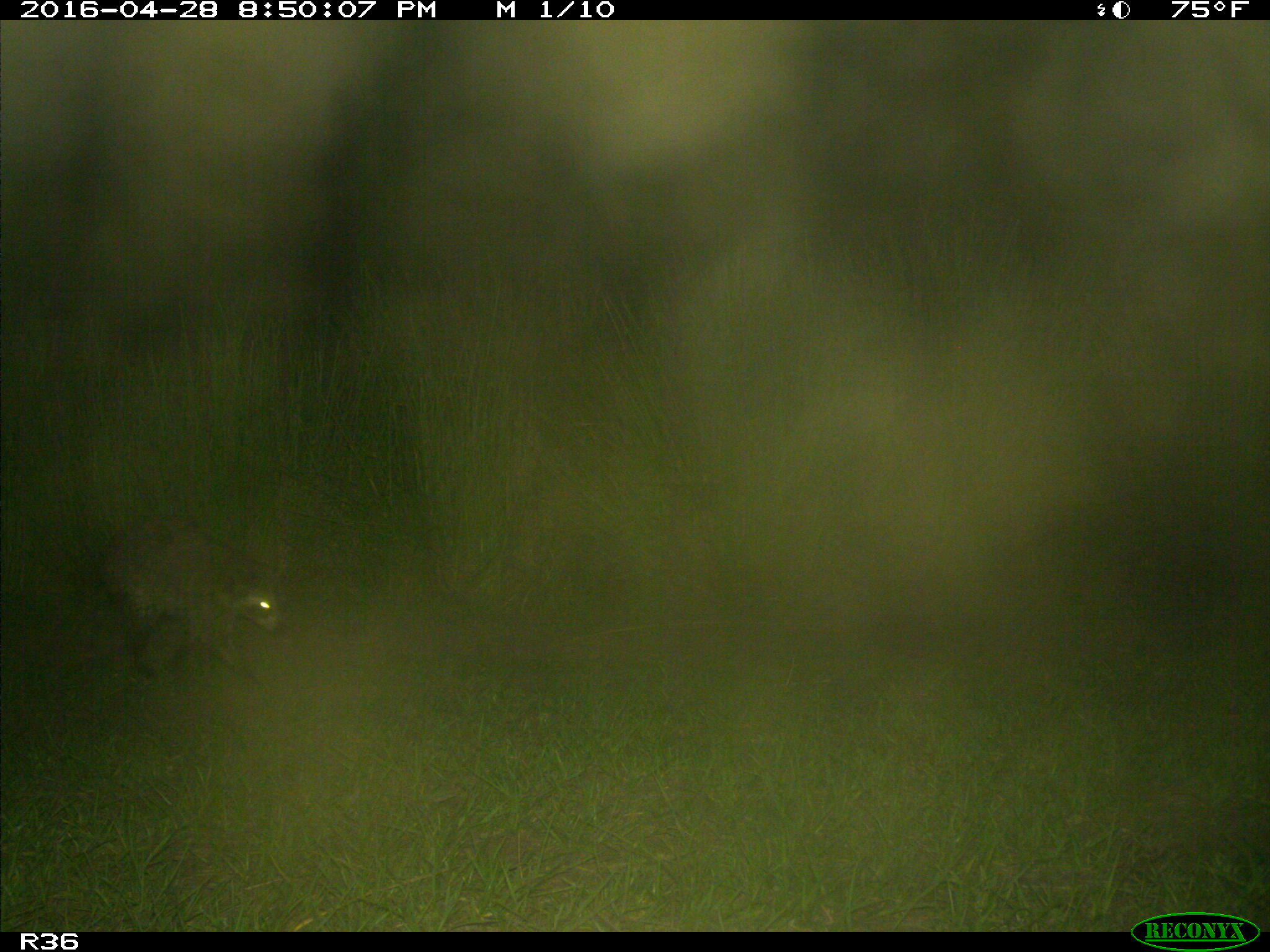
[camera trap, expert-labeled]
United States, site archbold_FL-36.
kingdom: Animalia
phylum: Chordata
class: Mammalia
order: Carnivora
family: Procyonidae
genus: Procyon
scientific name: Procyon lotor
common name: common raccoon